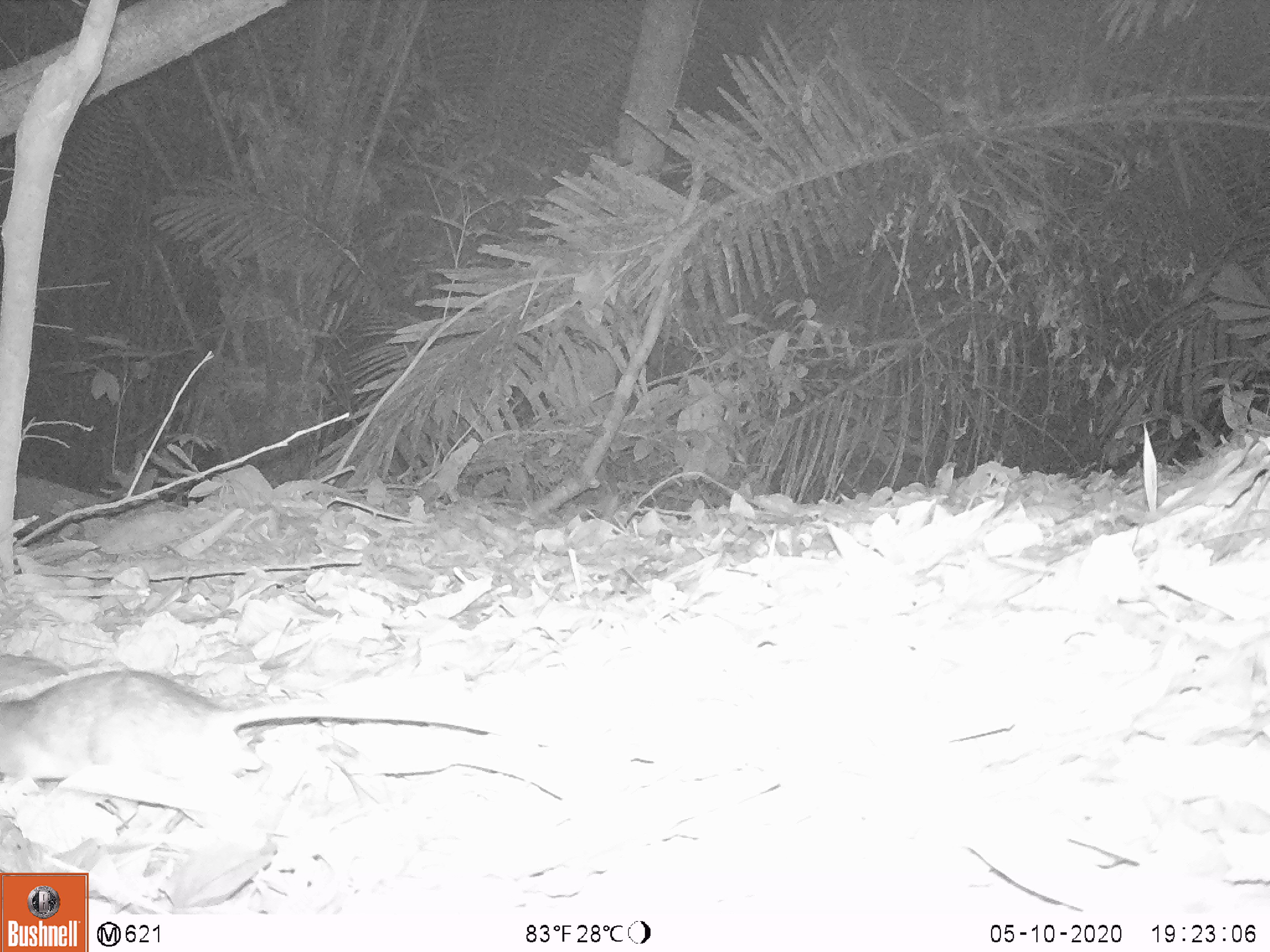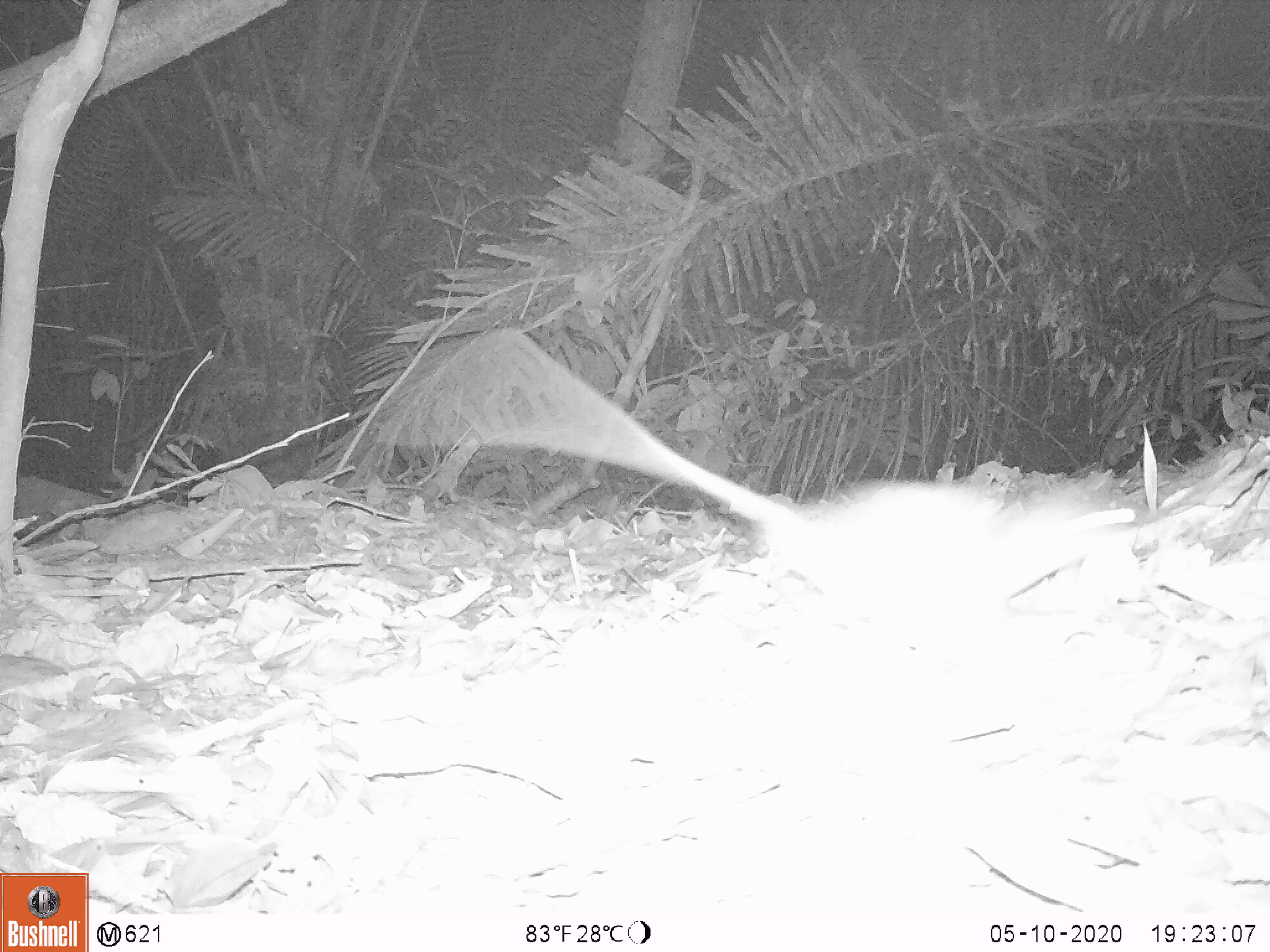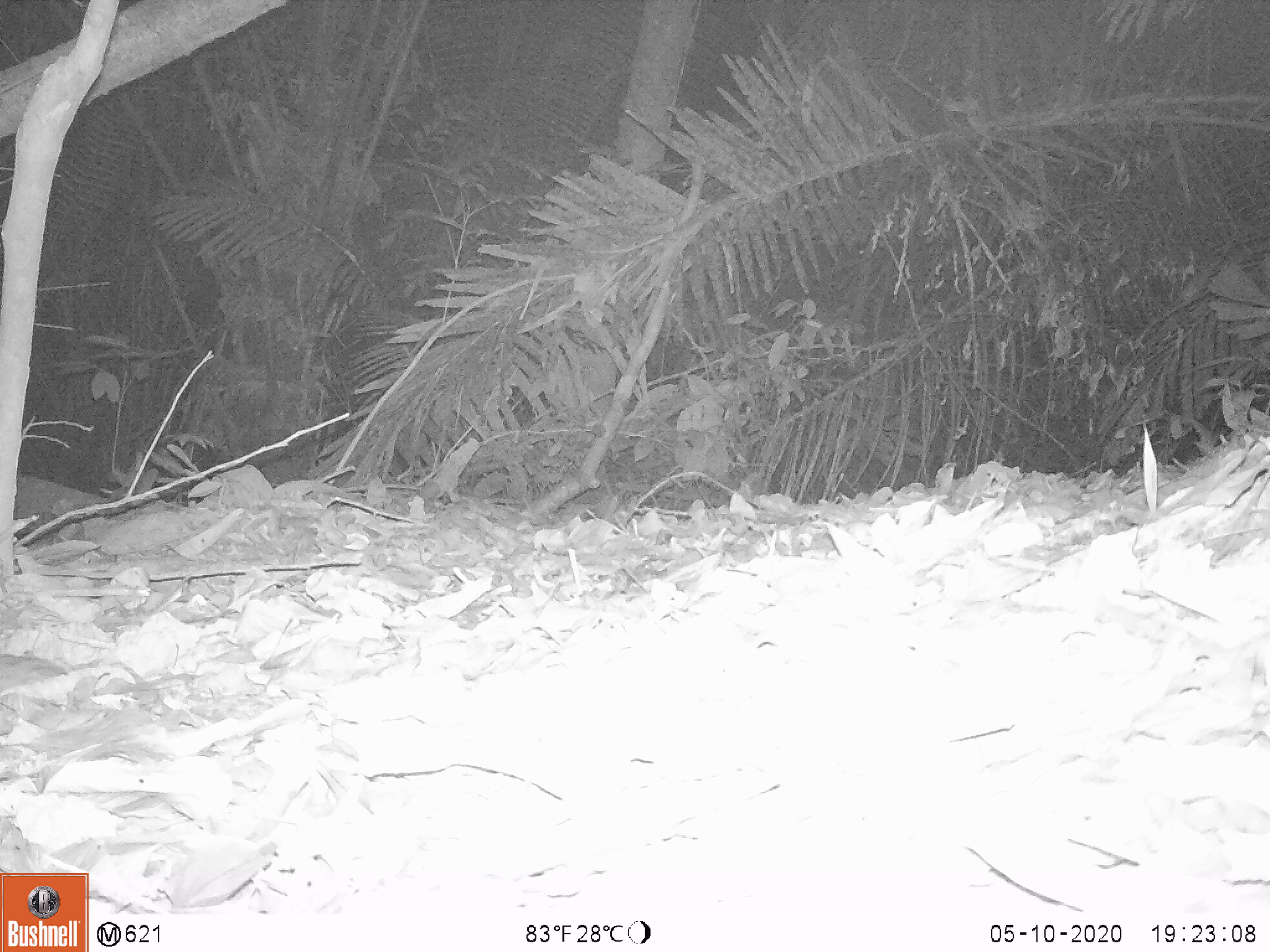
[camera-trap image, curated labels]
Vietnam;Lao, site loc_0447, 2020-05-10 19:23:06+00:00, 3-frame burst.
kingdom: Animalia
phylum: Chordata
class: Mammalia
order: Rodentia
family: Muridae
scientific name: Muridae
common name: old-world mice and rats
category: unidentified murid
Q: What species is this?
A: Unidentified murid (old-world mice and rats) (Muridae).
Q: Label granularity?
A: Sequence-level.